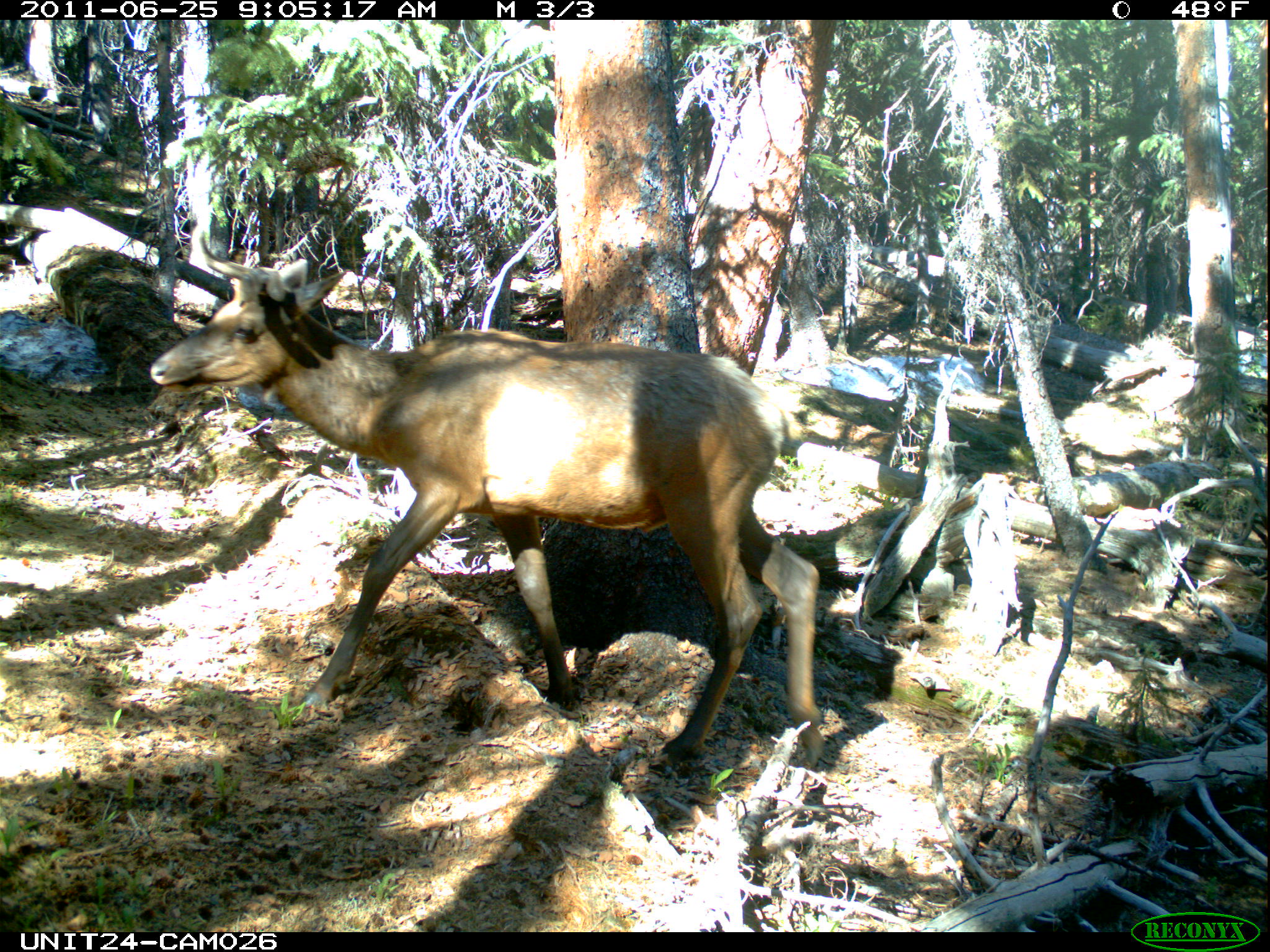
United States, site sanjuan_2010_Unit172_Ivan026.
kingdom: Animalia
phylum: Chordata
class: Mammalia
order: Artiodactyla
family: Cervidae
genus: Cervus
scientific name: Cervus elaphus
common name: red deer